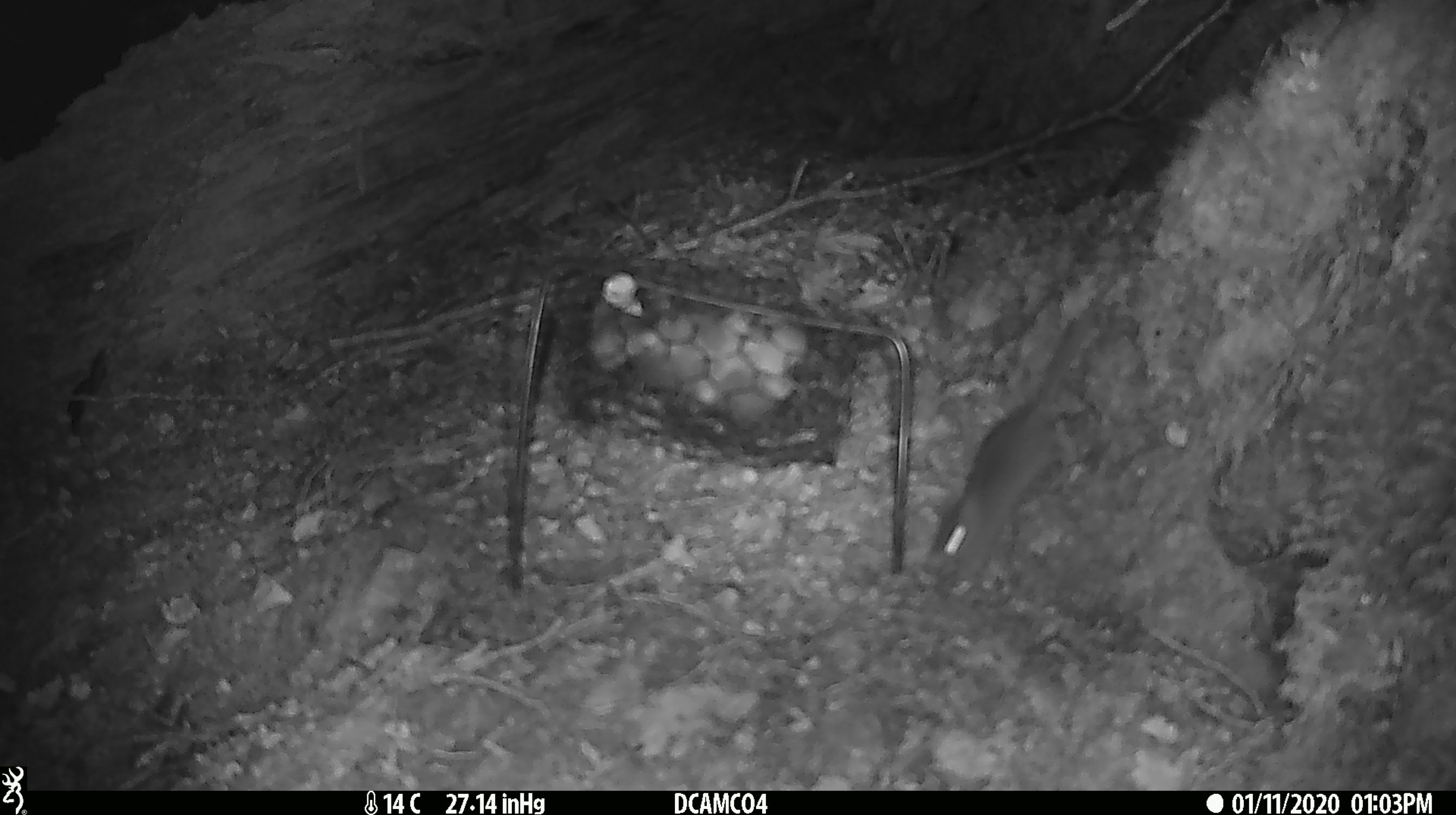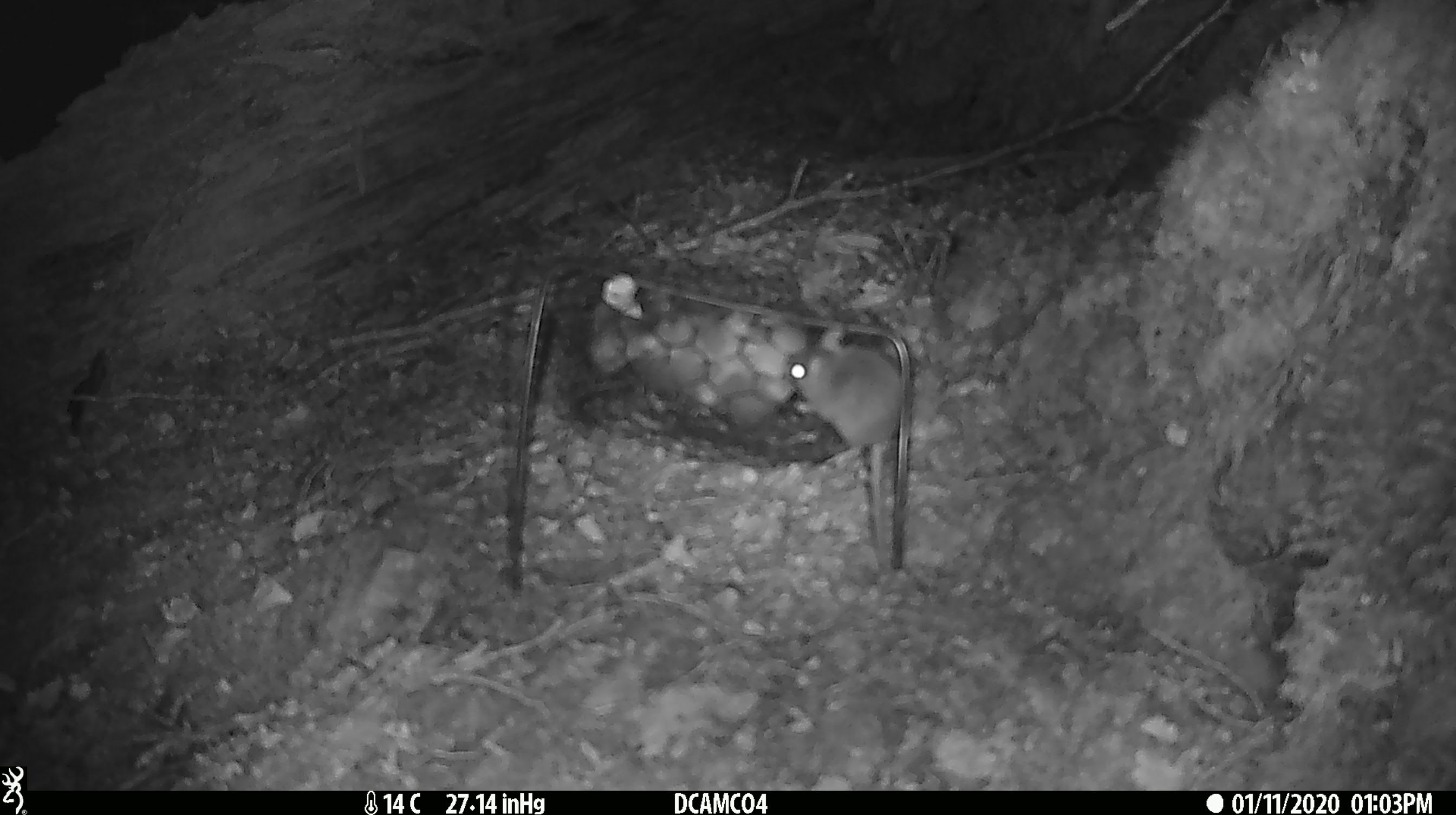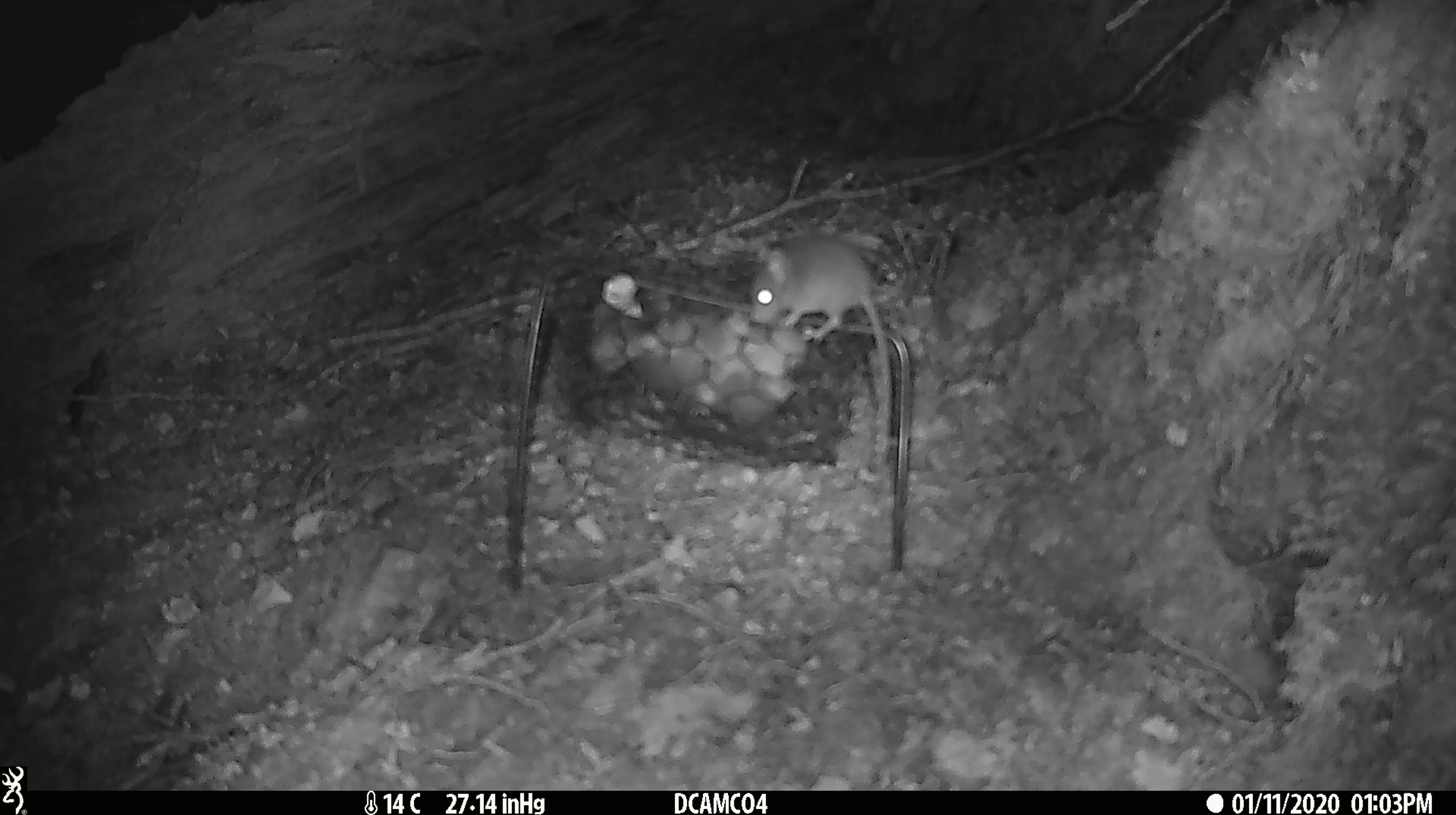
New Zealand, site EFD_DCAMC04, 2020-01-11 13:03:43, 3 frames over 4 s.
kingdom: Animalia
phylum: Chordata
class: Mammalia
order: Rodentia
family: Muridae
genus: Mus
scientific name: Mus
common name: mouse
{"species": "mouse (Mus)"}